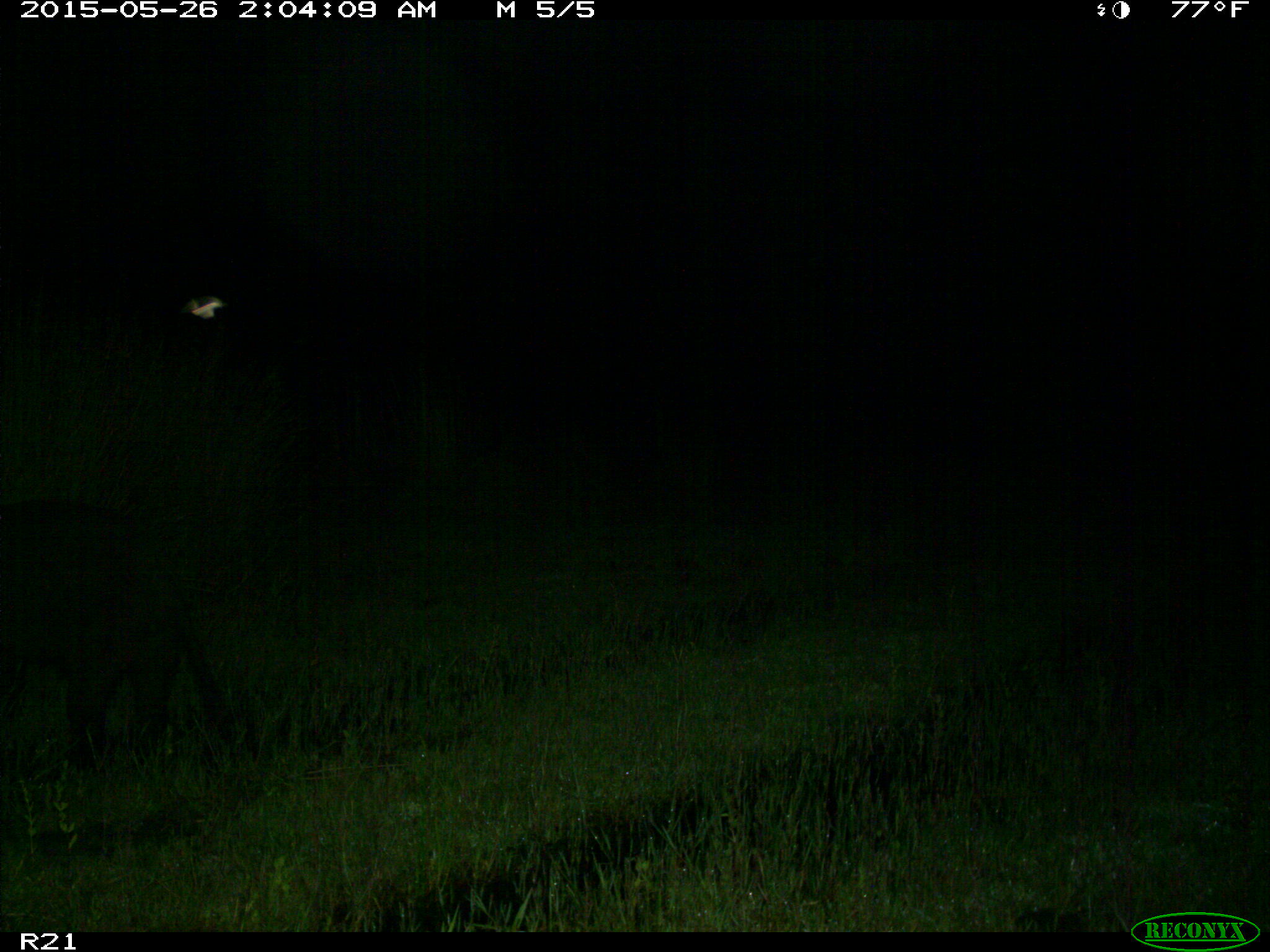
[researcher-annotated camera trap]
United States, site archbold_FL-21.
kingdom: Animalia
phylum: Chordata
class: Mammalia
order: Artiodactyla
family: Suidae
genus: Sus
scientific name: Sus scrofa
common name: wild boar